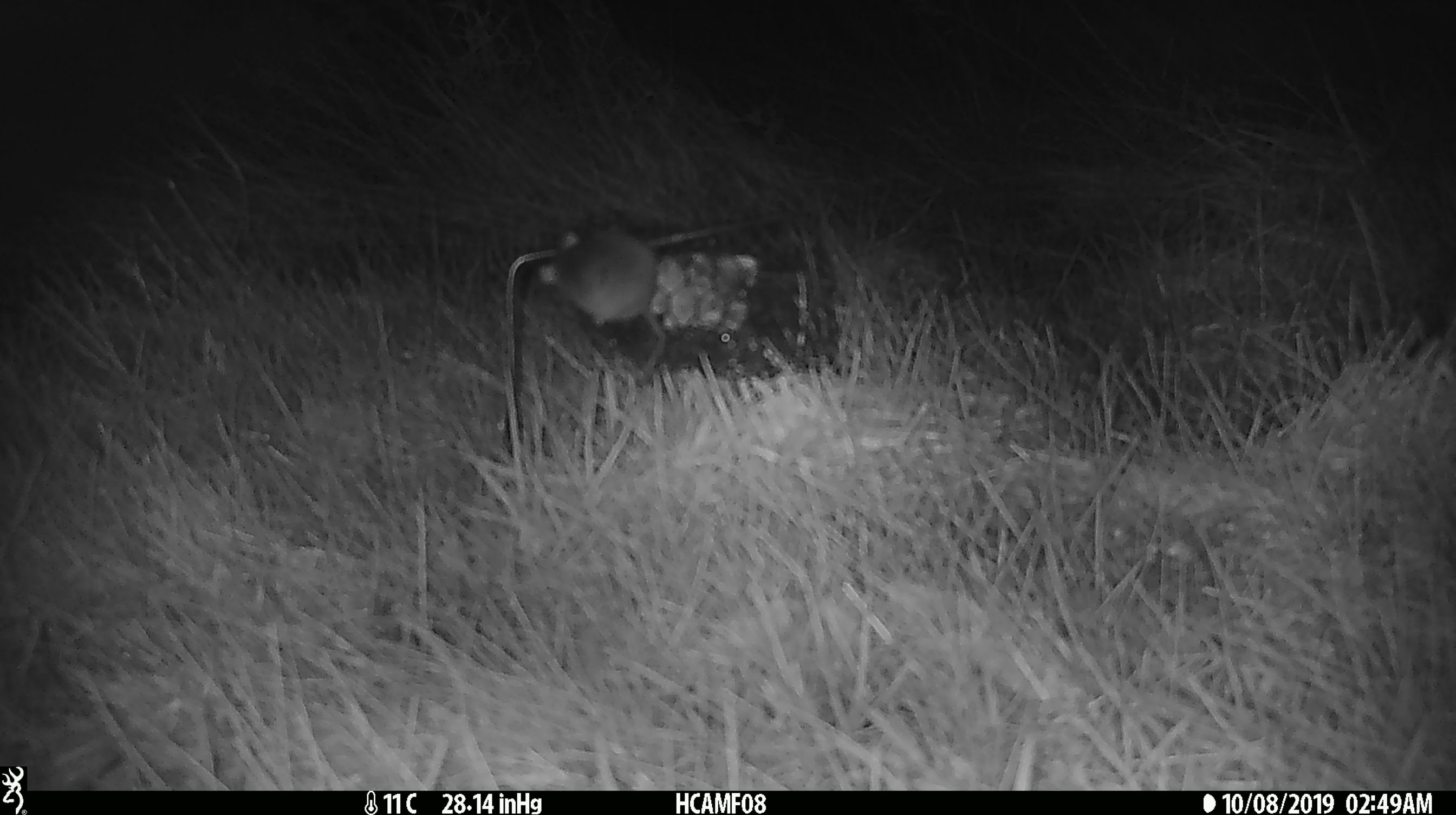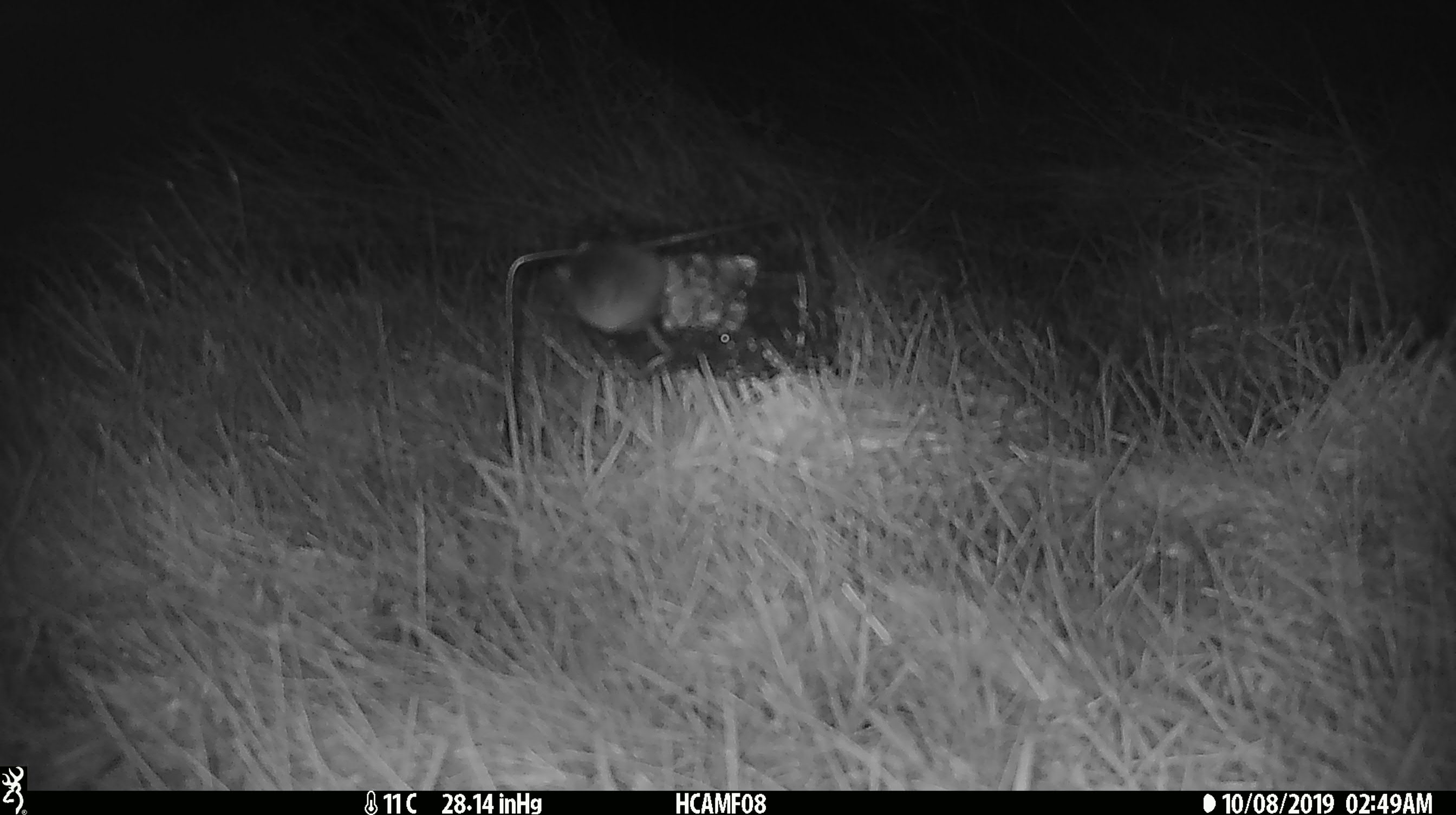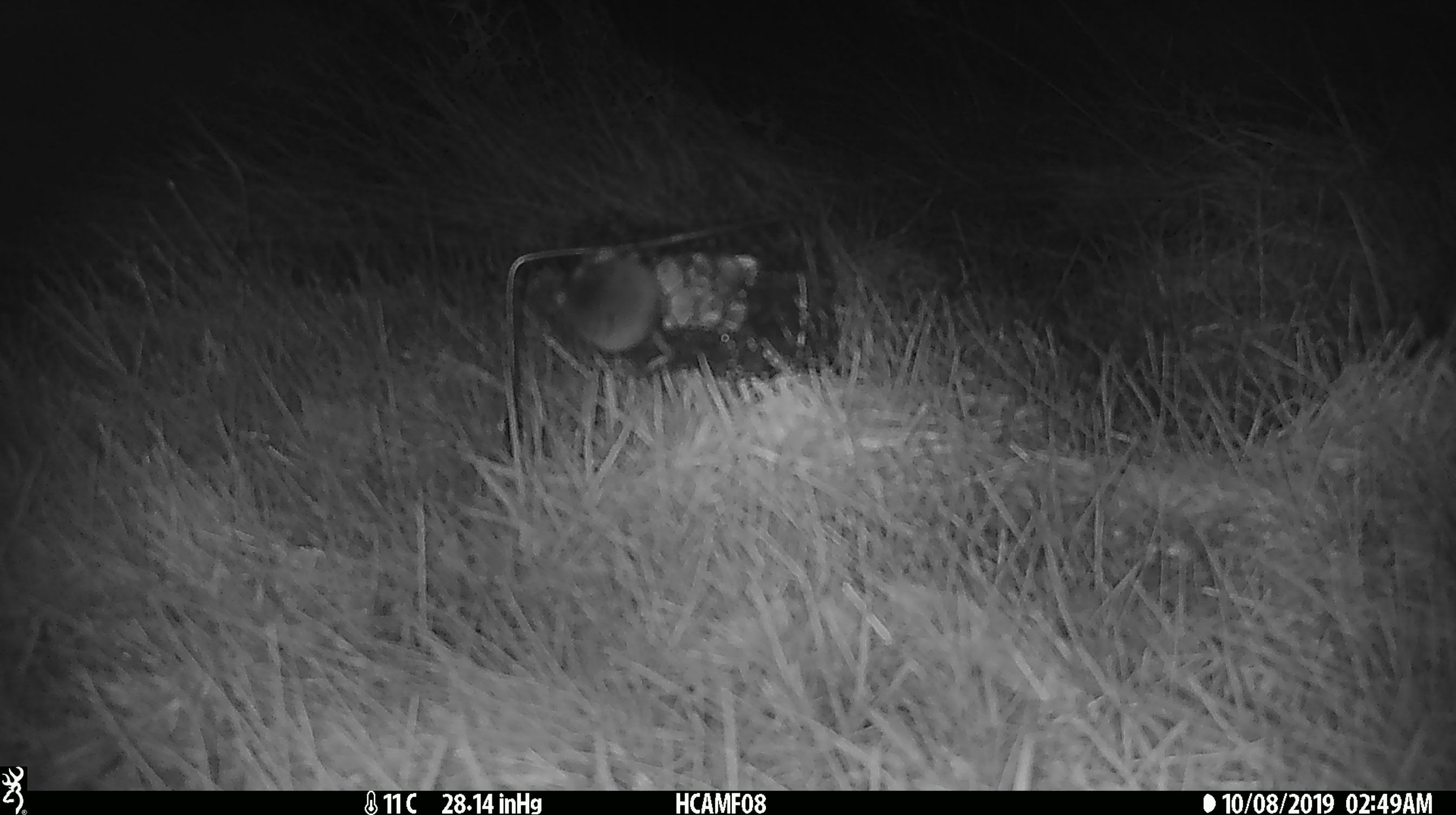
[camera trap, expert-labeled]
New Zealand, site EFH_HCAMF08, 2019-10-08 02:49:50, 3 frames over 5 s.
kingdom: Animalia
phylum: Chordata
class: Mammalia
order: Rodentia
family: Muridae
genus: Mus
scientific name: Mus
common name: mouse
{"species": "mouse (Mus)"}